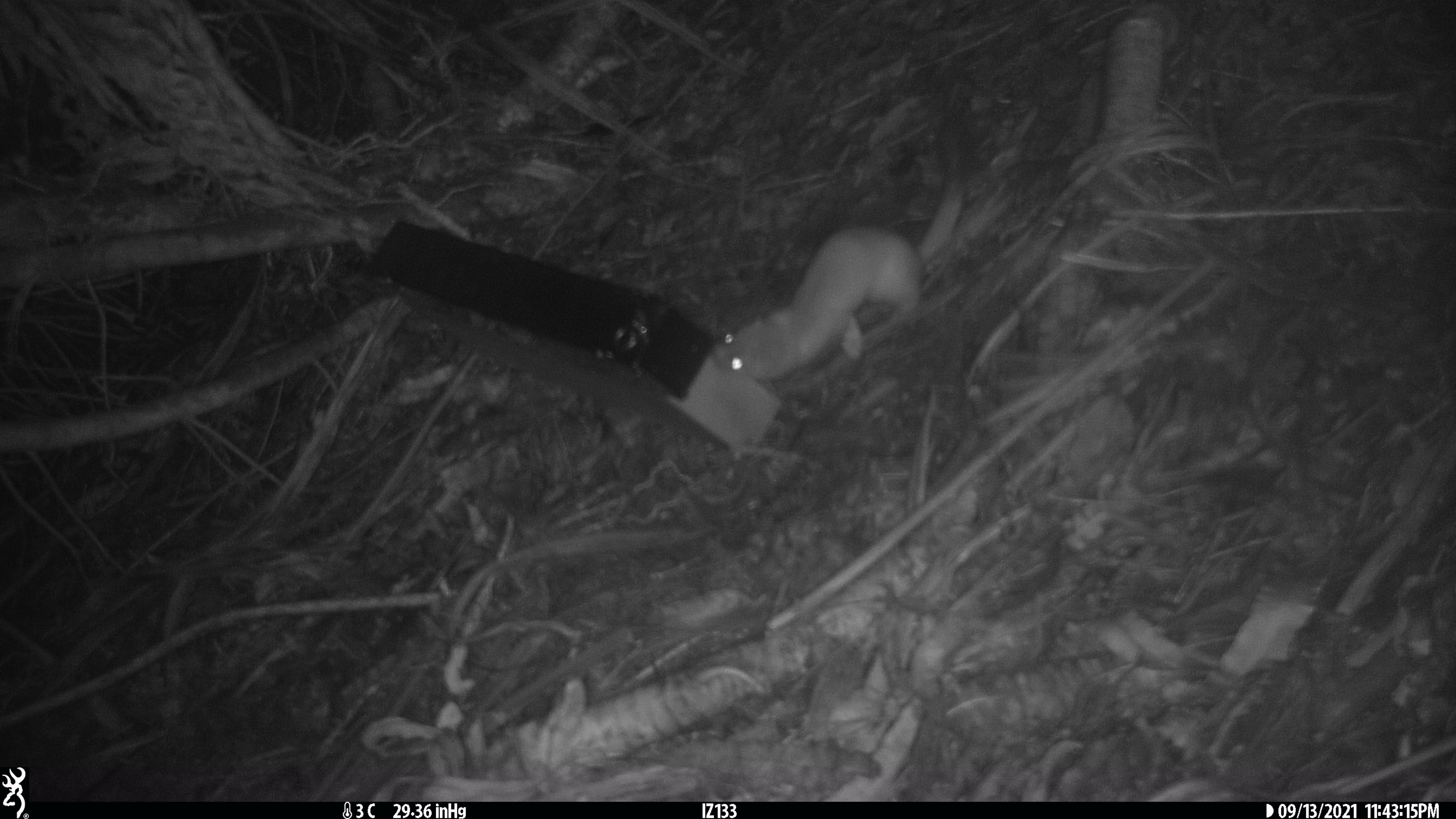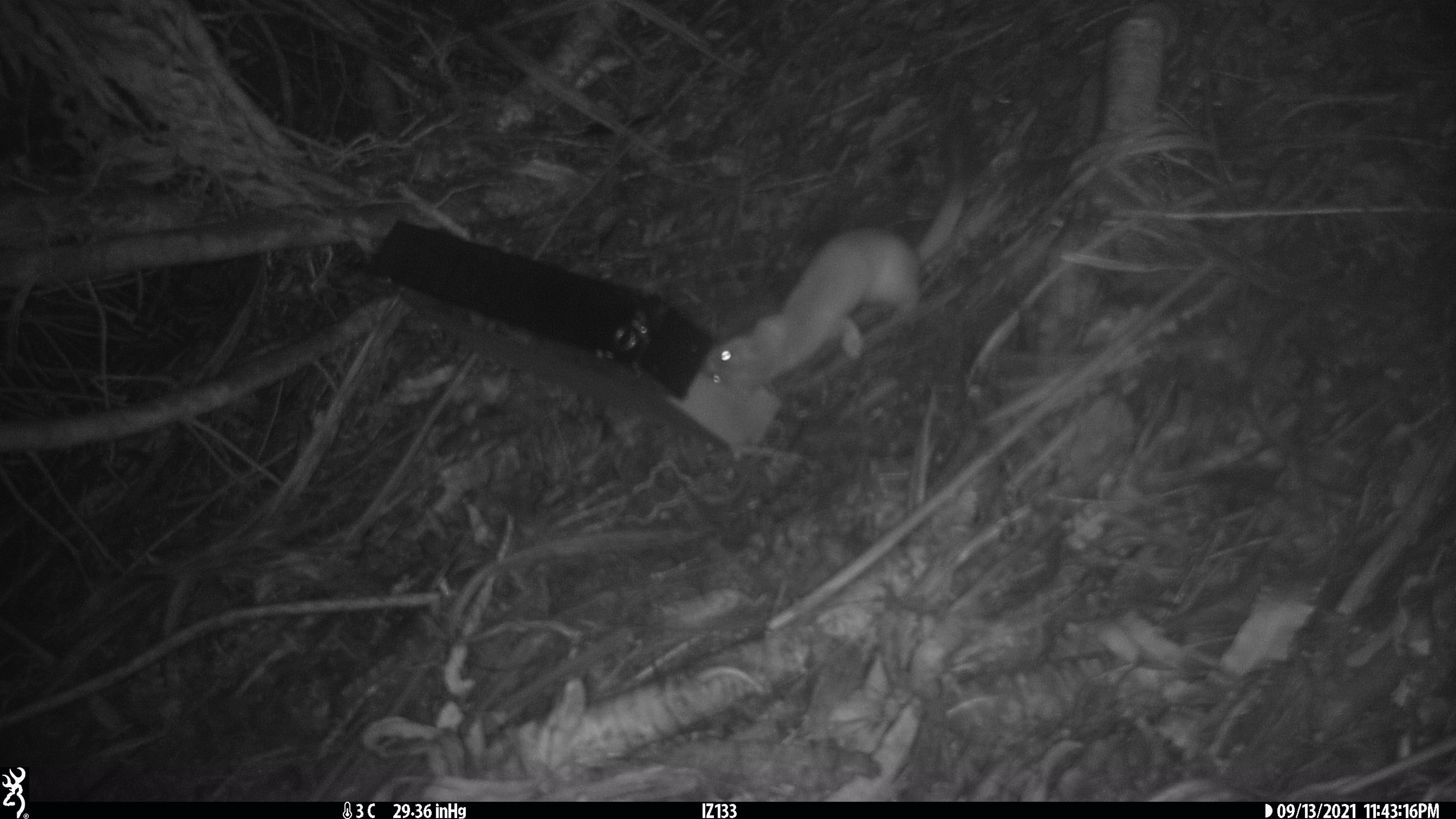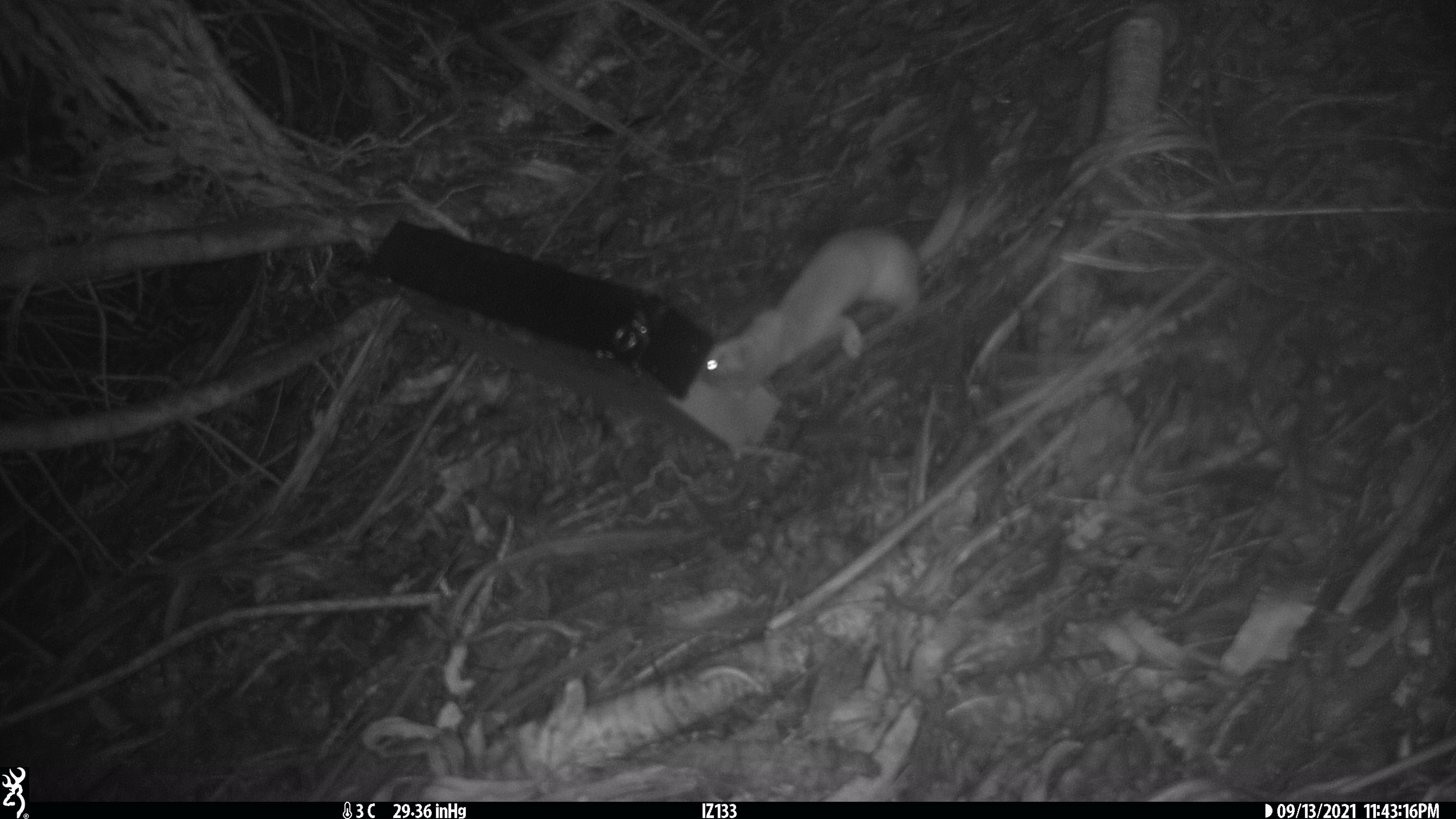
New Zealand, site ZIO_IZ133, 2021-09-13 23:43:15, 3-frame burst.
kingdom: Animalia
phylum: Chordata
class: Mammalia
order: Carnivora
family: Mustelidae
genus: Mustela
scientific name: Mustela erminea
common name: stoat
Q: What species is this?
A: Stoat (Mustela erminea).